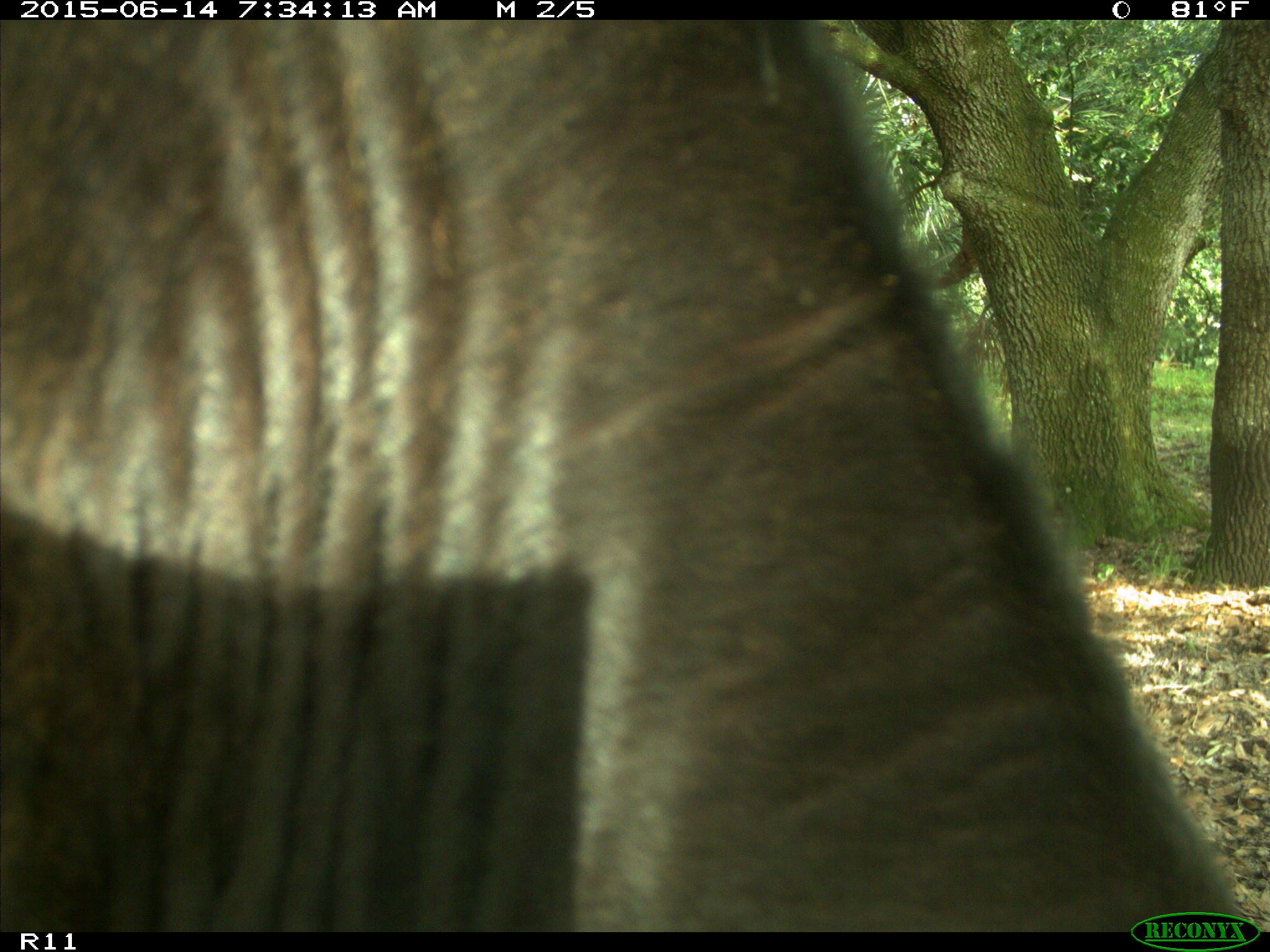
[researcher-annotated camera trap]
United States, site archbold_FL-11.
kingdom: Animalia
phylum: Chordata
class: Mammalia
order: Artiodactyla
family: Bovidae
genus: Bos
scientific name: Bos taurus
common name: domestic cow